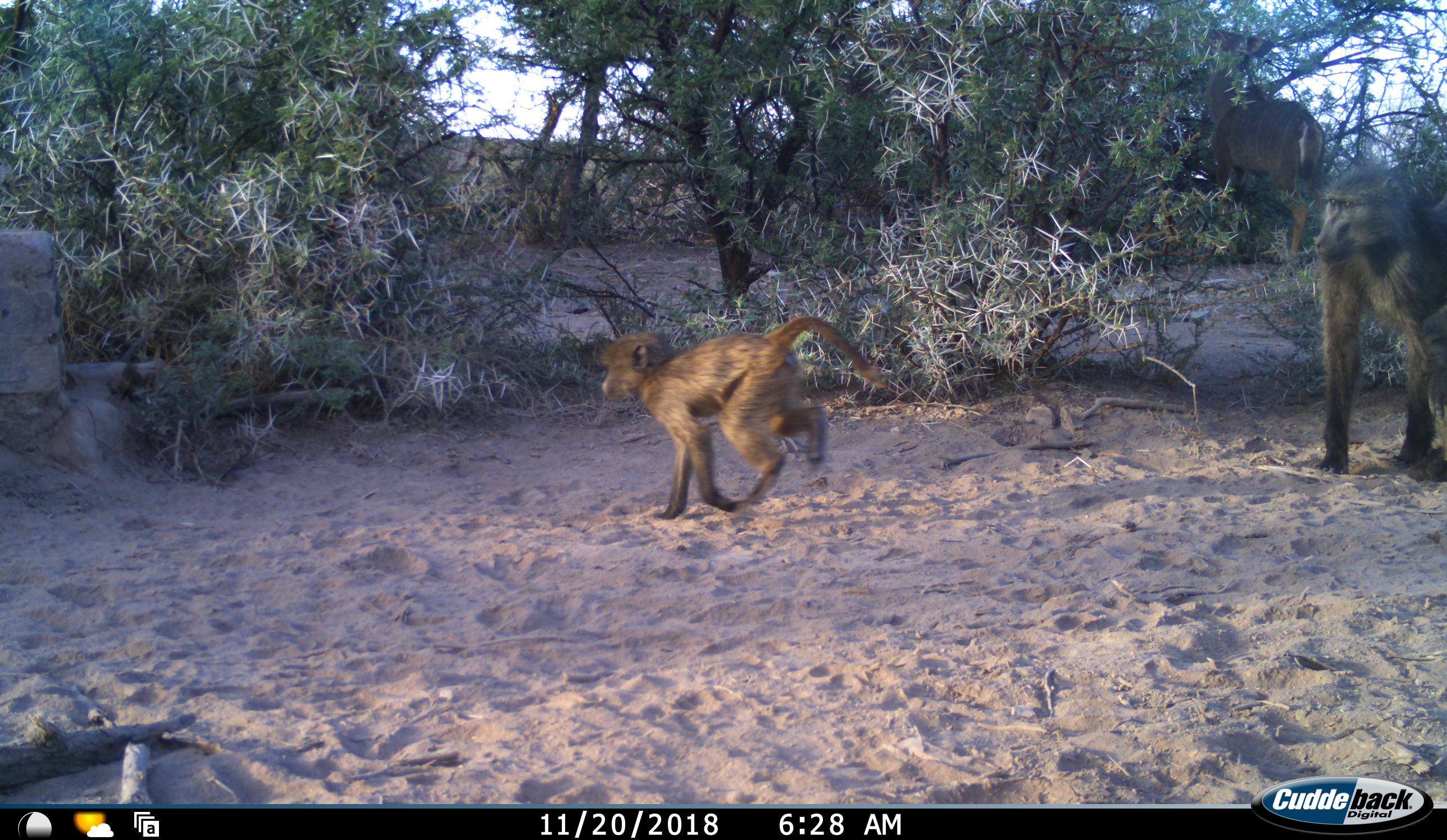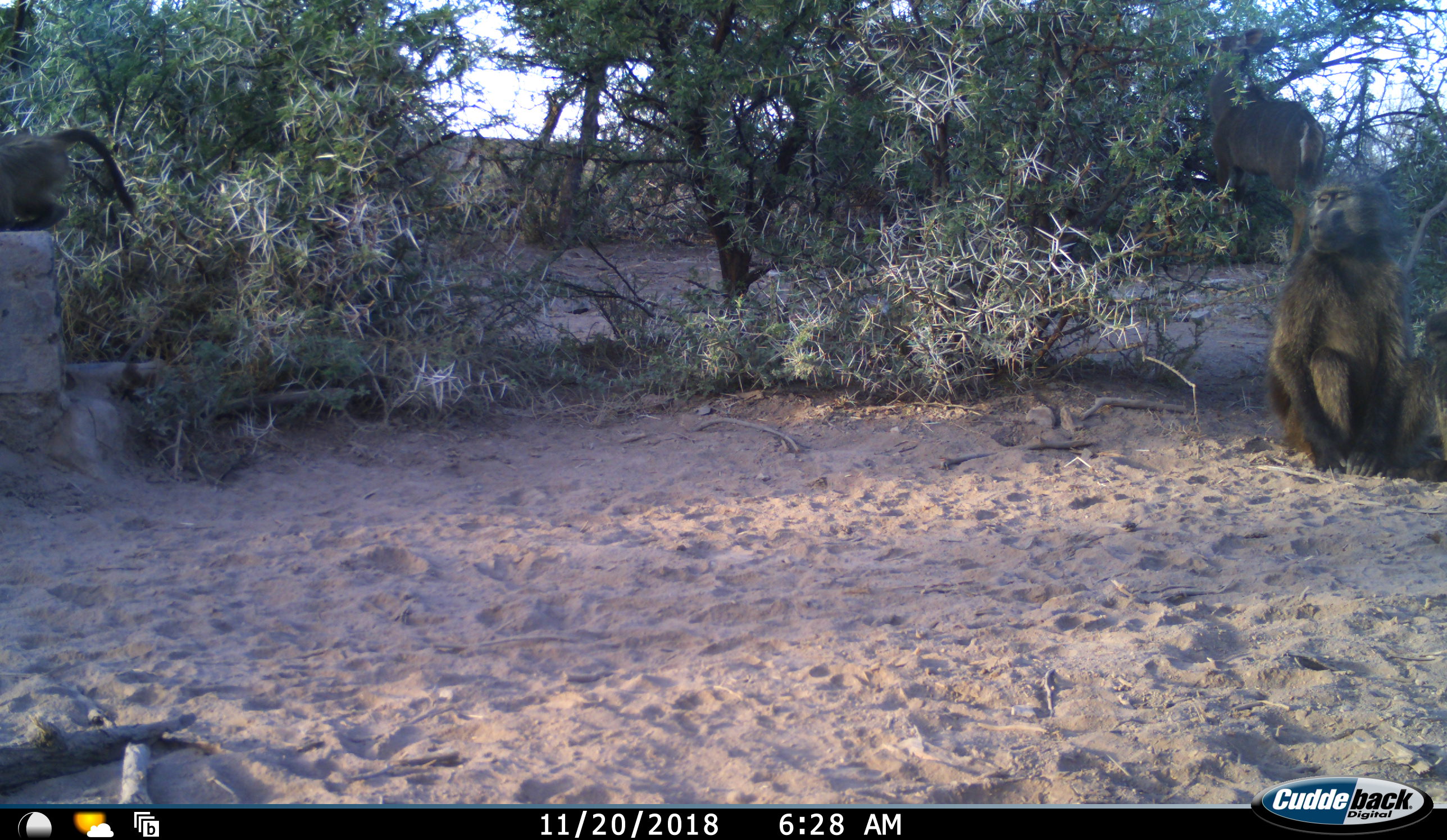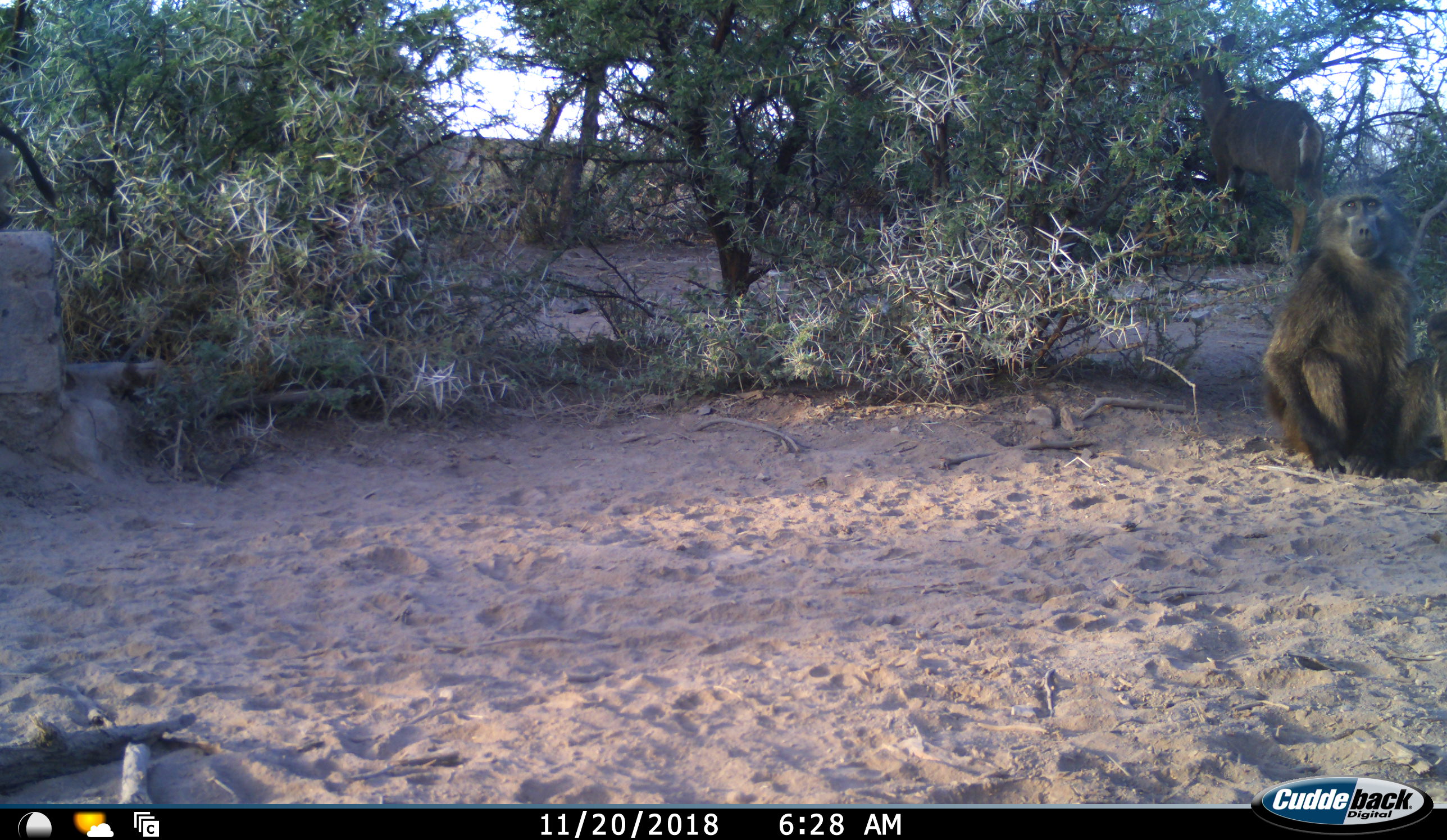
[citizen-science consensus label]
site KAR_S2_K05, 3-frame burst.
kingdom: Animalia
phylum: Chordata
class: Mammalia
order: Primates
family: Cercopithecidae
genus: Papio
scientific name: Papio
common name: baboon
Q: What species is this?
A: Baboon (Papio).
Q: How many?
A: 2.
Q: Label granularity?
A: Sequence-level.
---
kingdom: Animalia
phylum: Chordata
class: Mammalia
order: Artiodactyla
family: Bovidae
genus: Tragelaphus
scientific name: Tragelaphus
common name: kudu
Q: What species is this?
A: Kudu (Tragelaphus).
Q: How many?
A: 1.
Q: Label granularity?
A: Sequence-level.